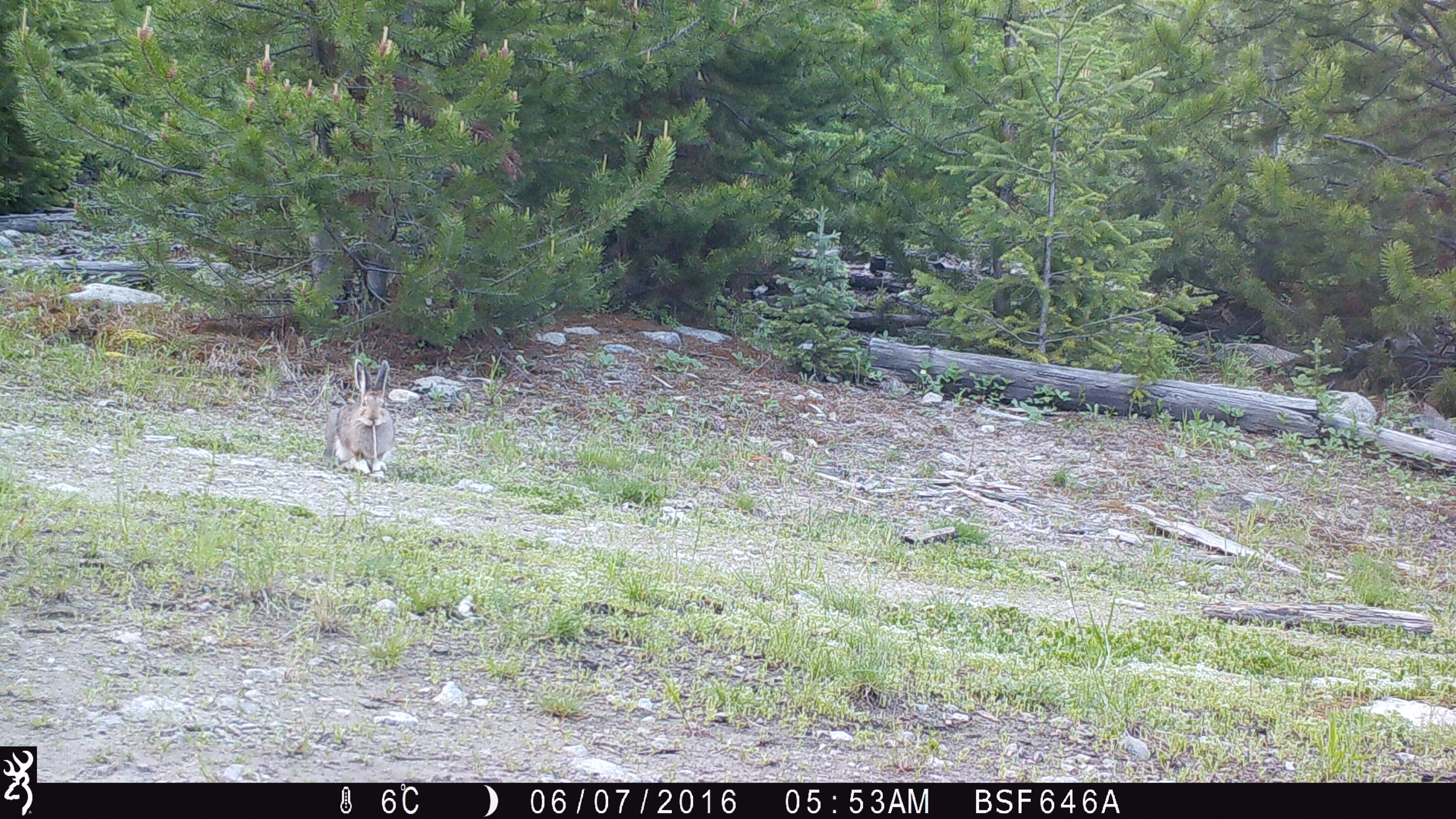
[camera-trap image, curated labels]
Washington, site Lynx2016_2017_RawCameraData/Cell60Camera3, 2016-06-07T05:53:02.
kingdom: Animalia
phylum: Chordata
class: Mammalia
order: Lagomorpha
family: Leporidae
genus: Lepus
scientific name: Lepus americanus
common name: snowshoe hare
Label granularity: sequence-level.